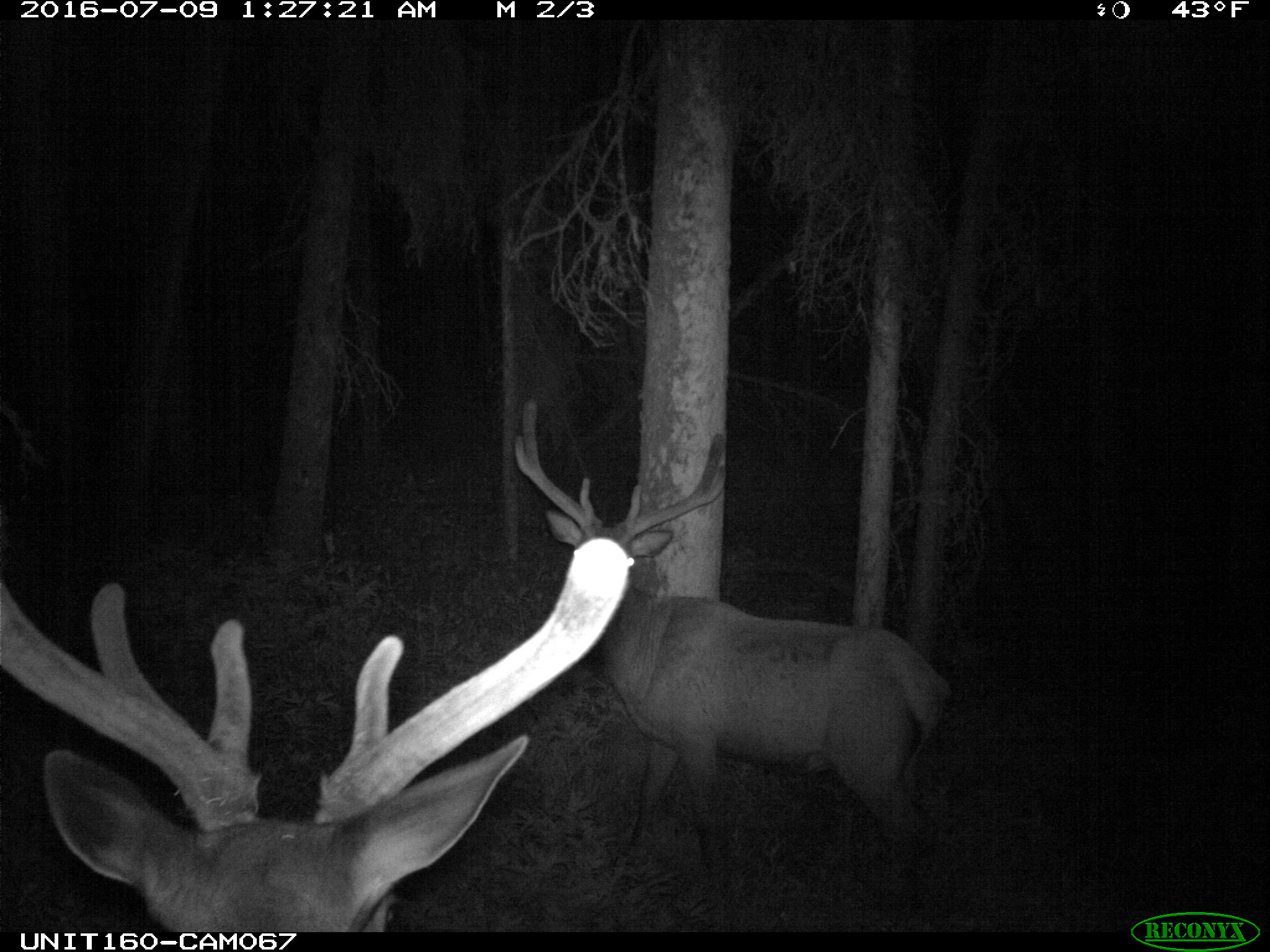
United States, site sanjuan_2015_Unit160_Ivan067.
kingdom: Animalia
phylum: Chordata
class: Mammalia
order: Artiodactyla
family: Cervidae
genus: Cervus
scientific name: Cervus elaphus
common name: red deer